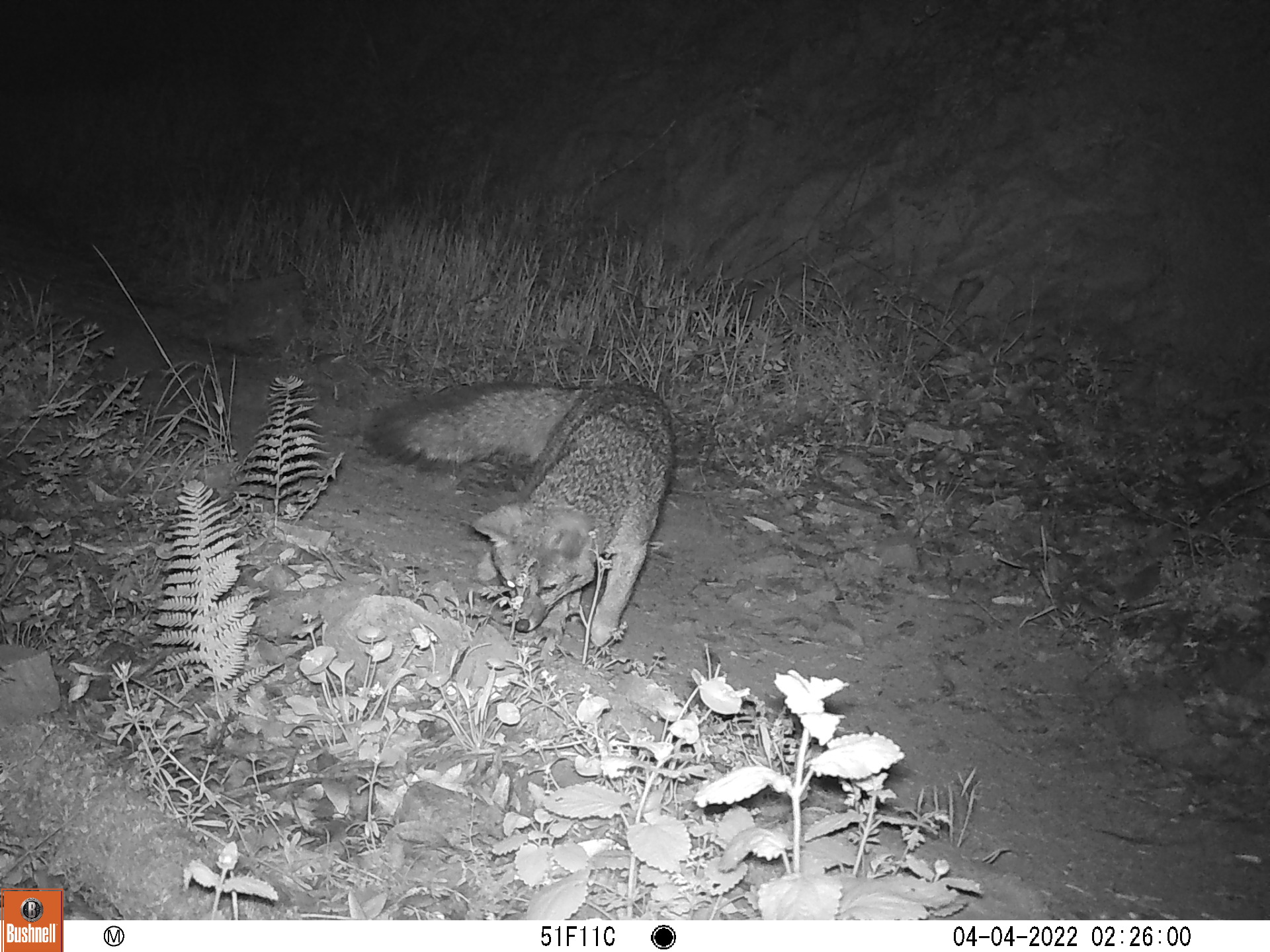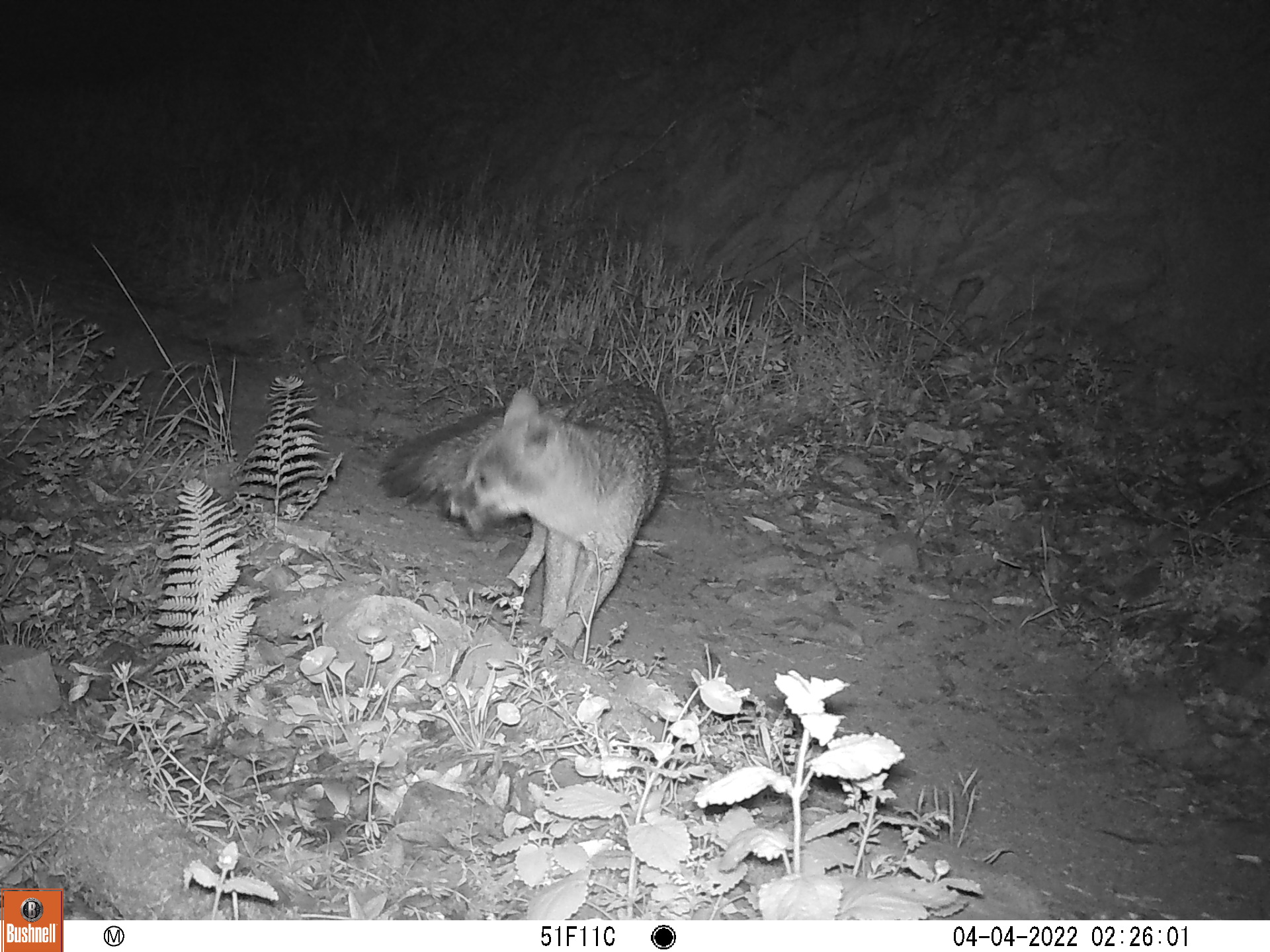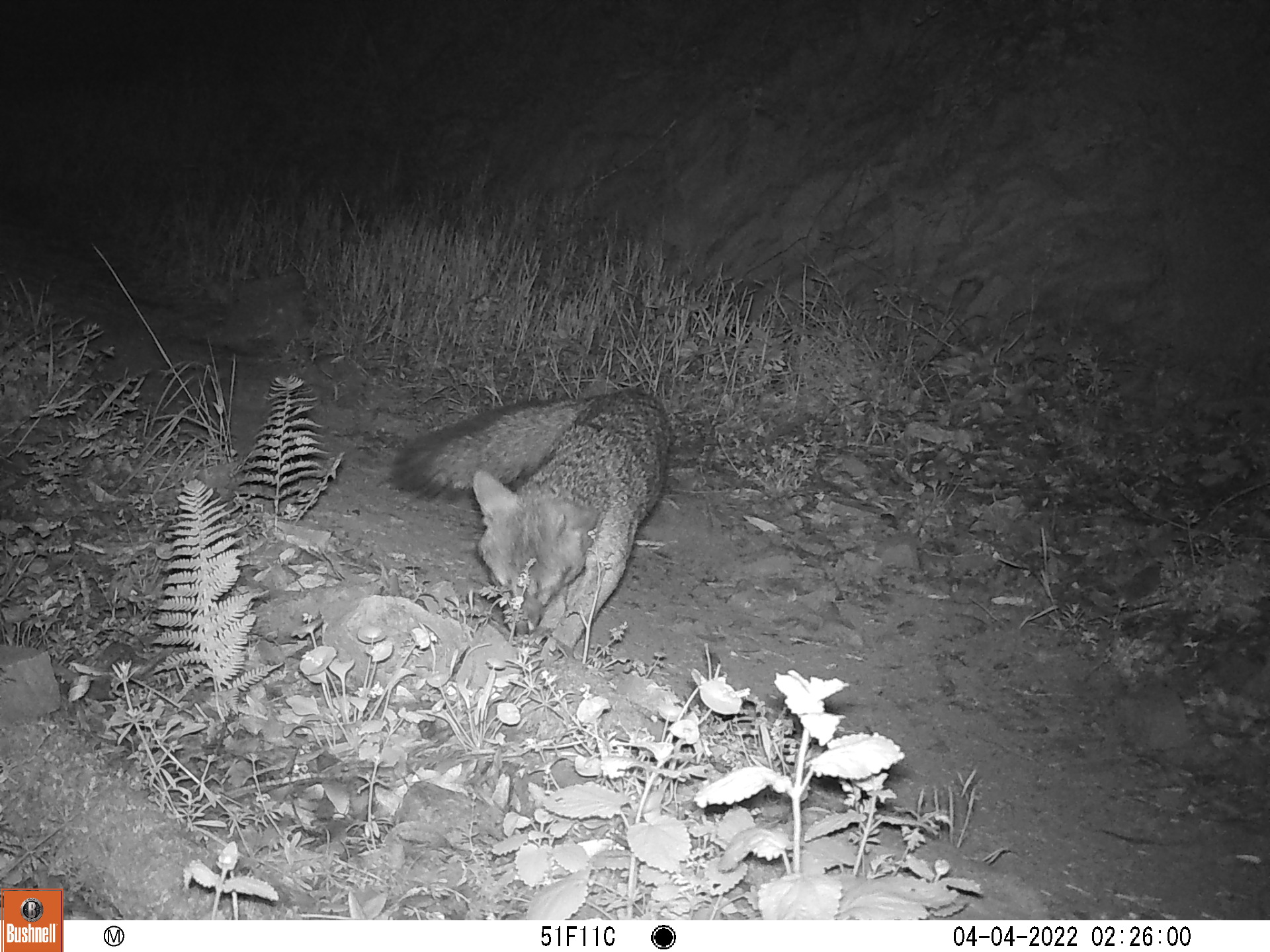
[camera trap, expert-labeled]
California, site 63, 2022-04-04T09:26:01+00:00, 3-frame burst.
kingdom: Animalia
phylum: Chordata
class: Mammalia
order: Carnivora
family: Canidae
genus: Urocyon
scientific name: Urocyon cinereoargenteus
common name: gray fox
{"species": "gray fox (Urocyon cinereoargenteus)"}